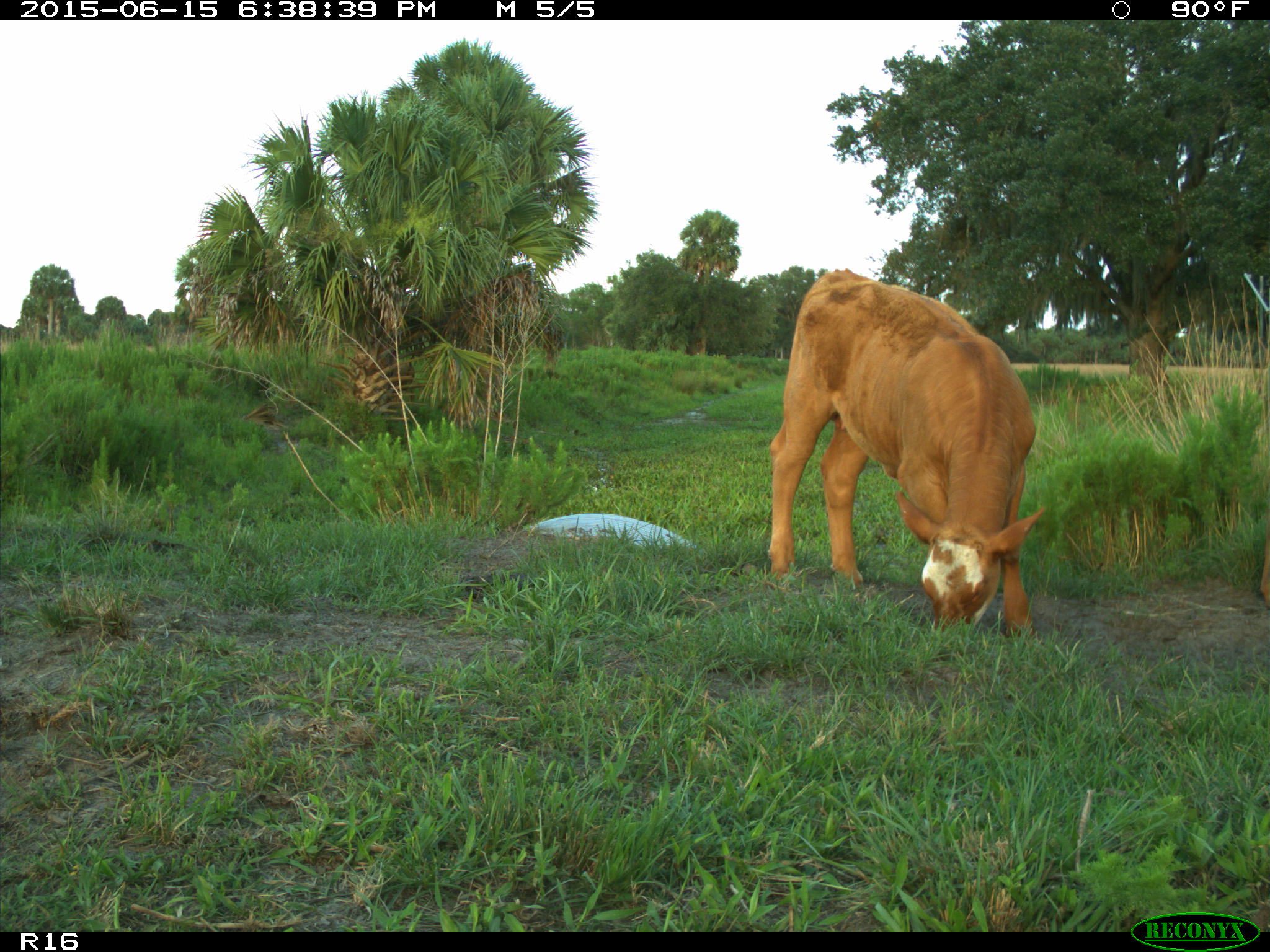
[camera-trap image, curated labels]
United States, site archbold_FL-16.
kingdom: Animalia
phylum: Chordata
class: Mammalia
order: Artiodactyla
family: Bovidae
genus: Bos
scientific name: Bos taurus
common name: domestic cow